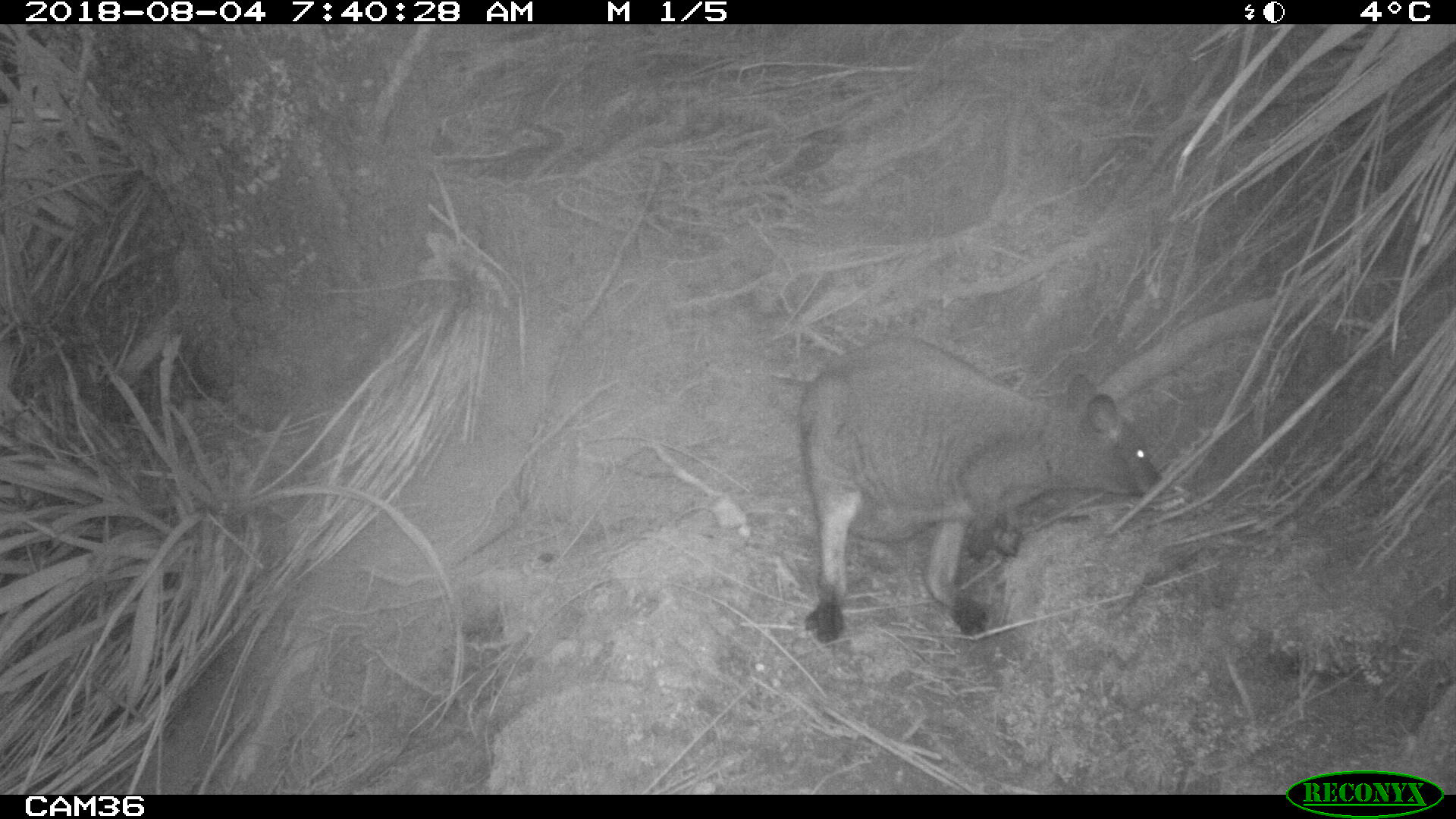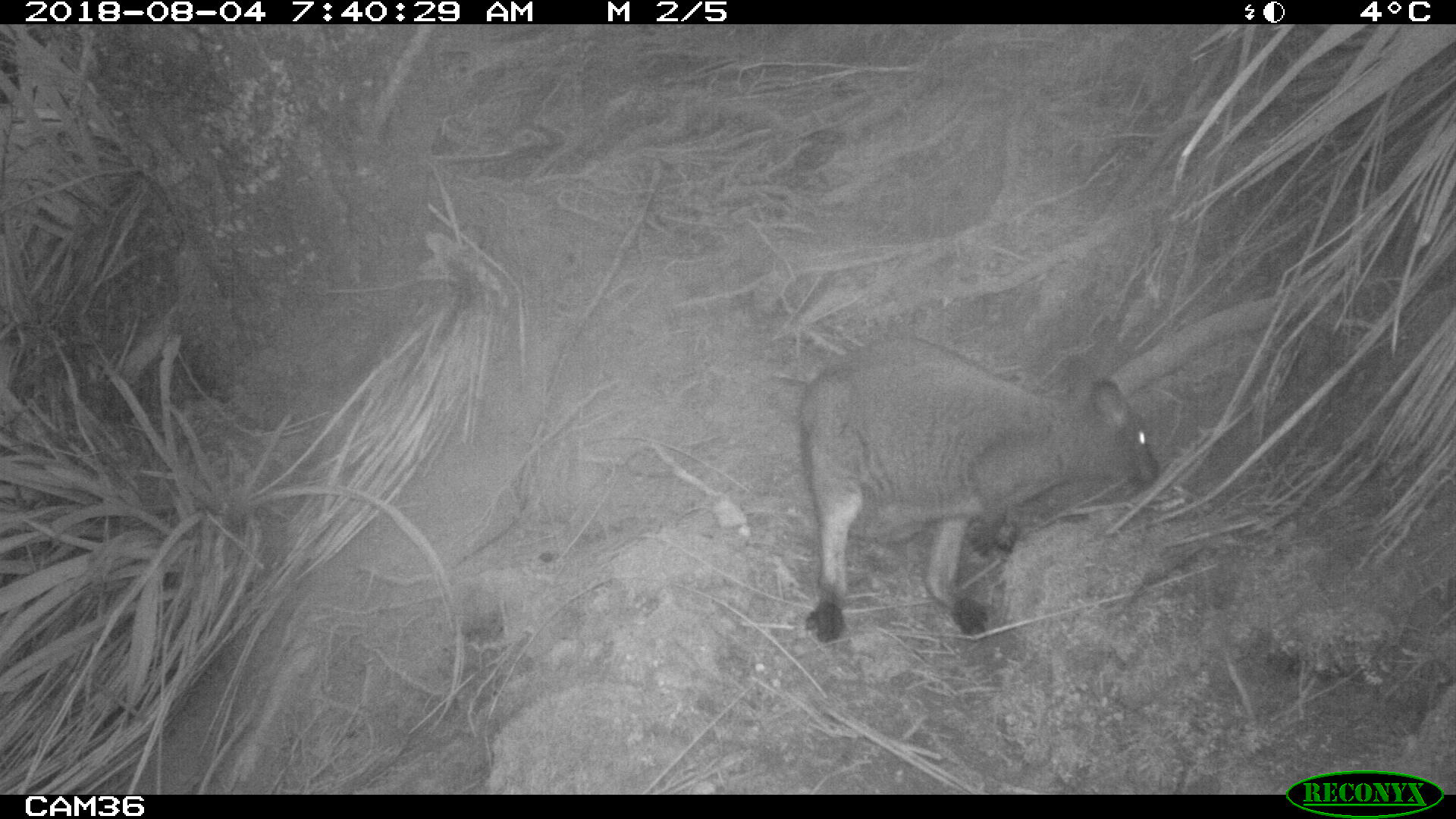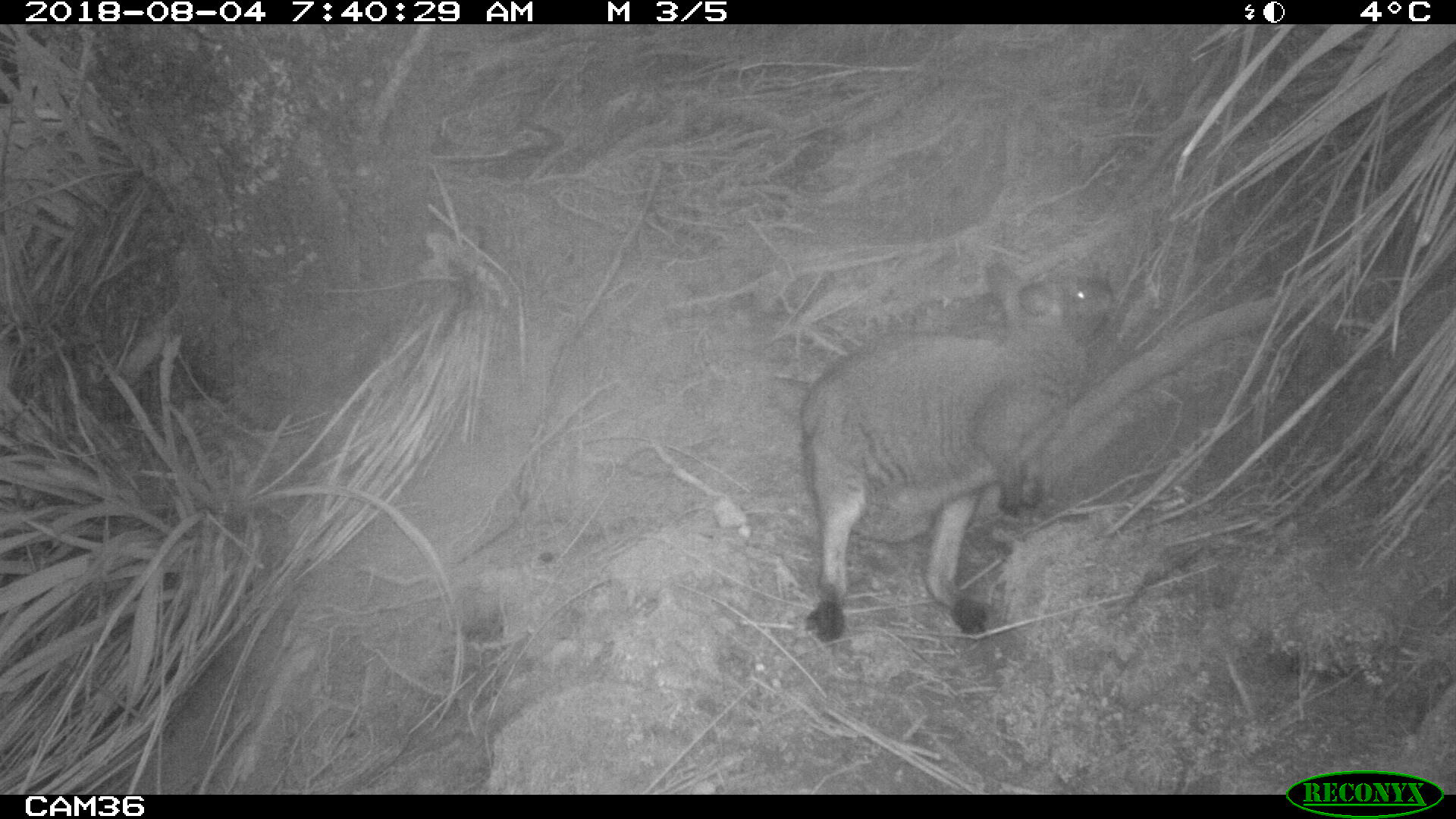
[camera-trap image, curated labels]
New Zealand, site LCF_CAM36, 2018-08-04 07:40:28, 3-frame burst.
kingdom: Animalia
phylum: Chordata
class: Mammalia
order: Diprotodontia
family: Macropodidae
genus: Notamacropus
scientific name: Notamacropus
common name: wallaby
Wallaby (Notamacropus).